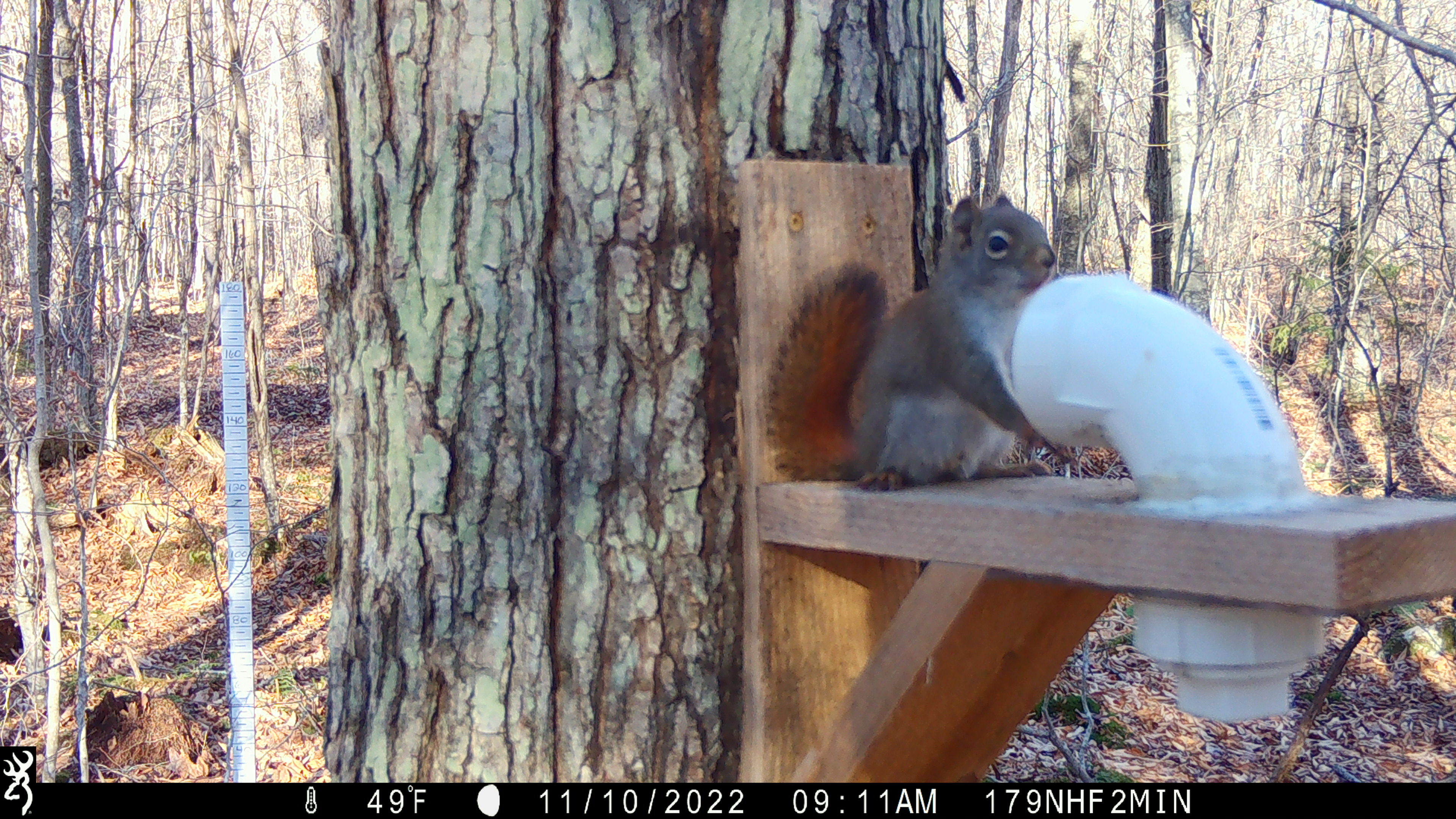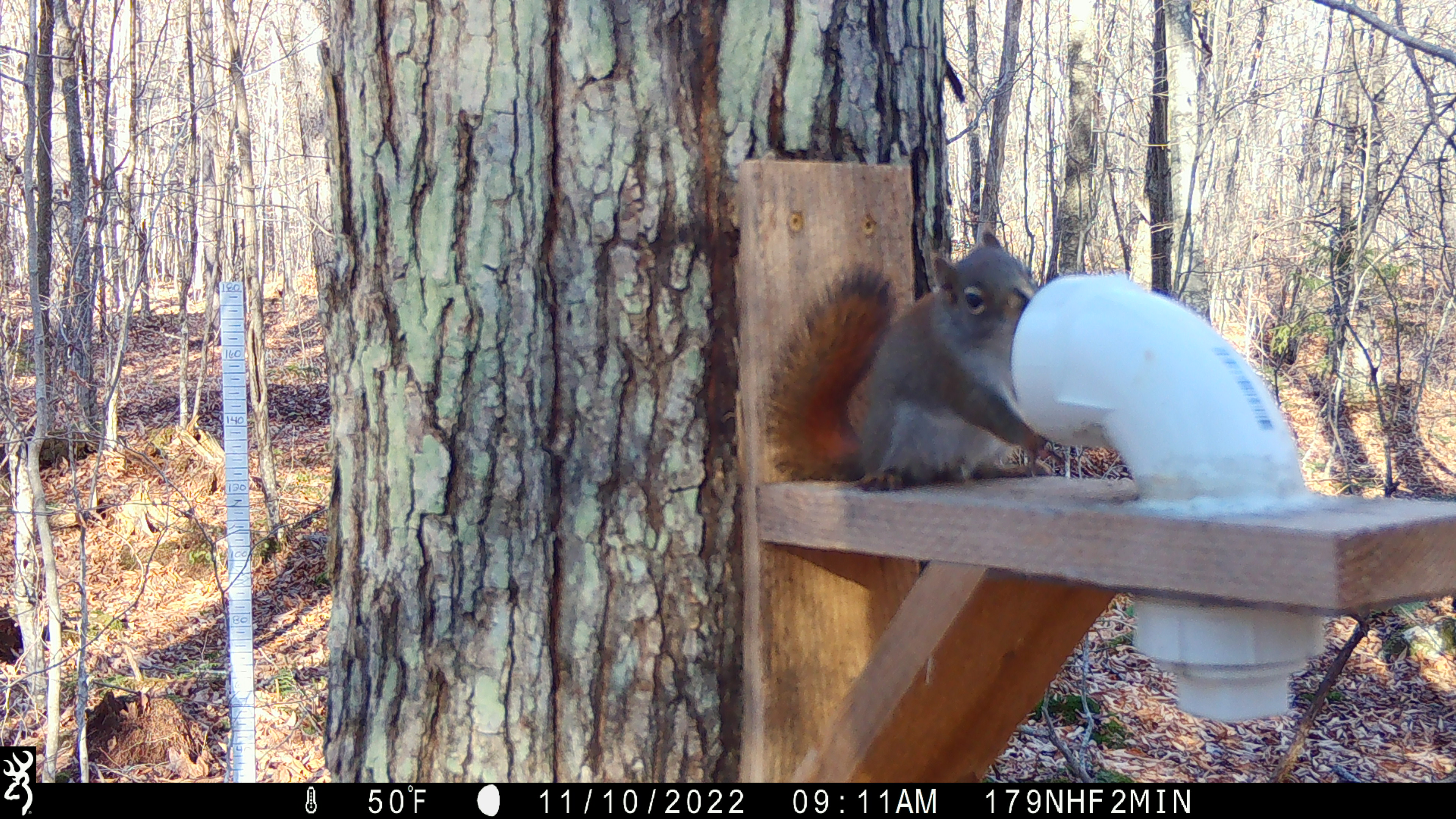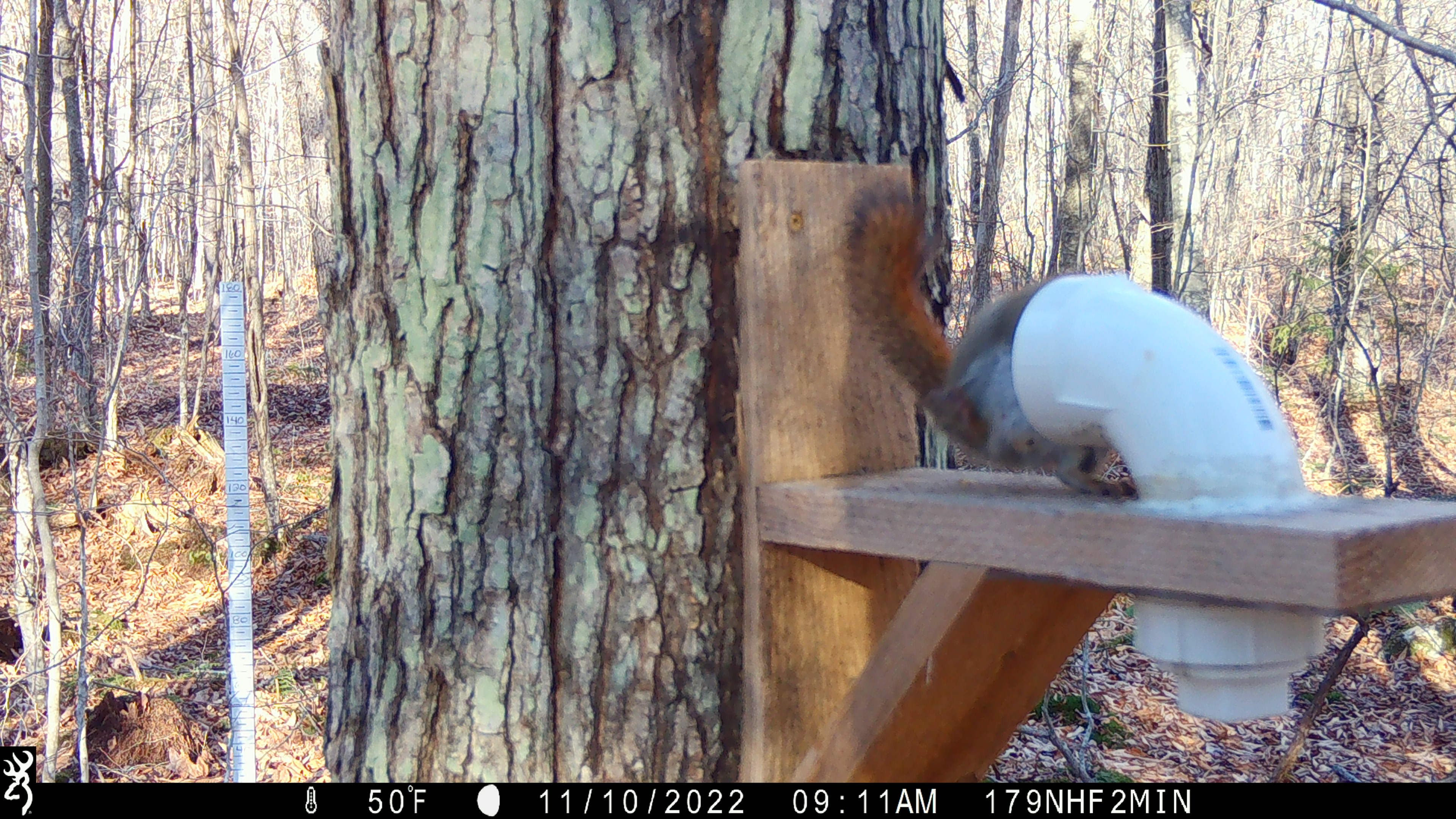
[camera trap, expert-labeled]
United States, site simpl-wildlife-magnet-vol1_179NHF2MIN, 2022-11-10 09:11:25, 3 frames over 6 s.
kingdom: Animalia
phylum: Chordata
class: Mammalia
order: Rodentia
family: Sciuridae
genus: Tamiasciurus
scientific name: Tamiasciurus hudsonicus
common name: red squirrel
Red squirrel (Tamiasciurus hudsonicus).